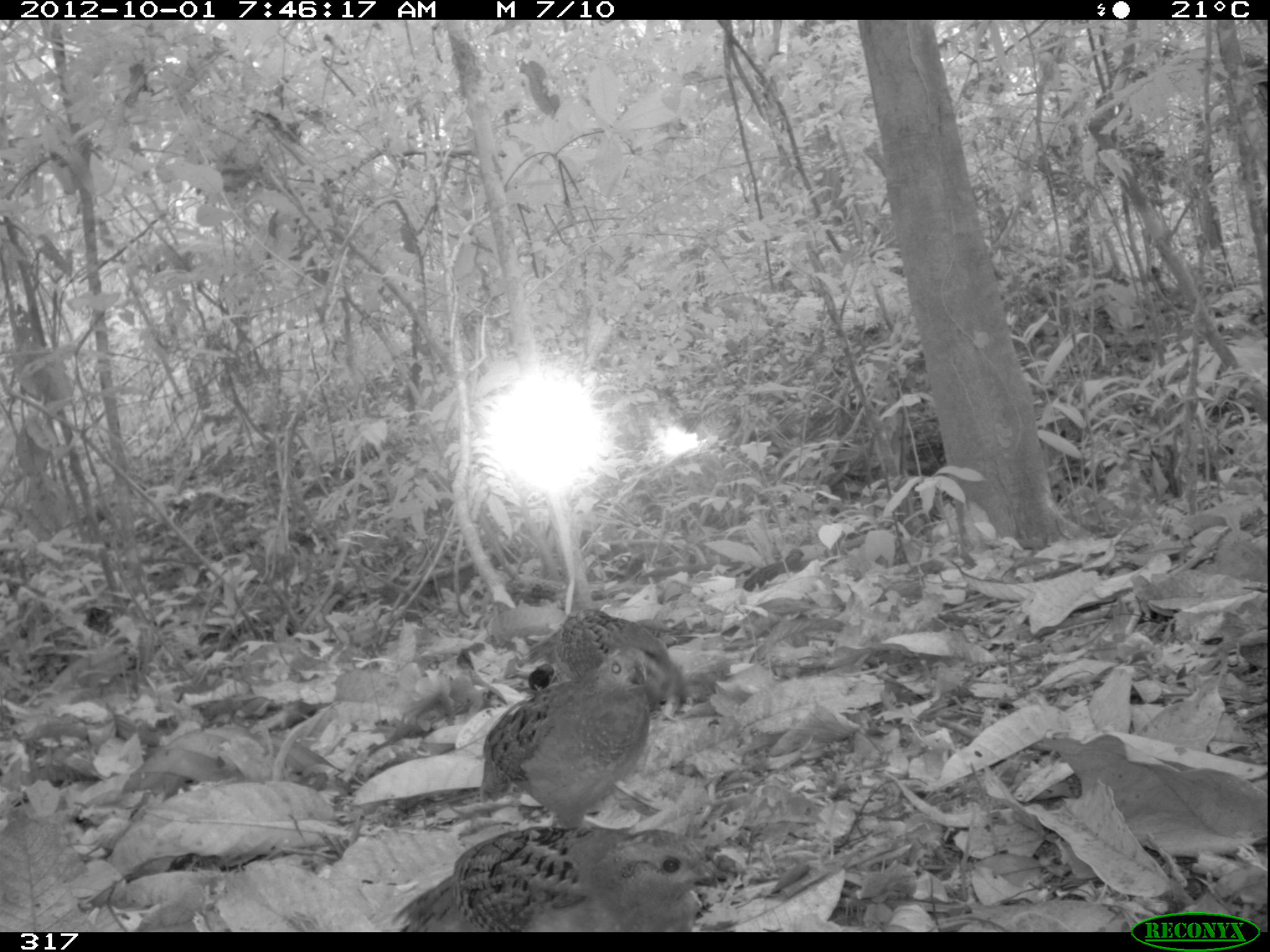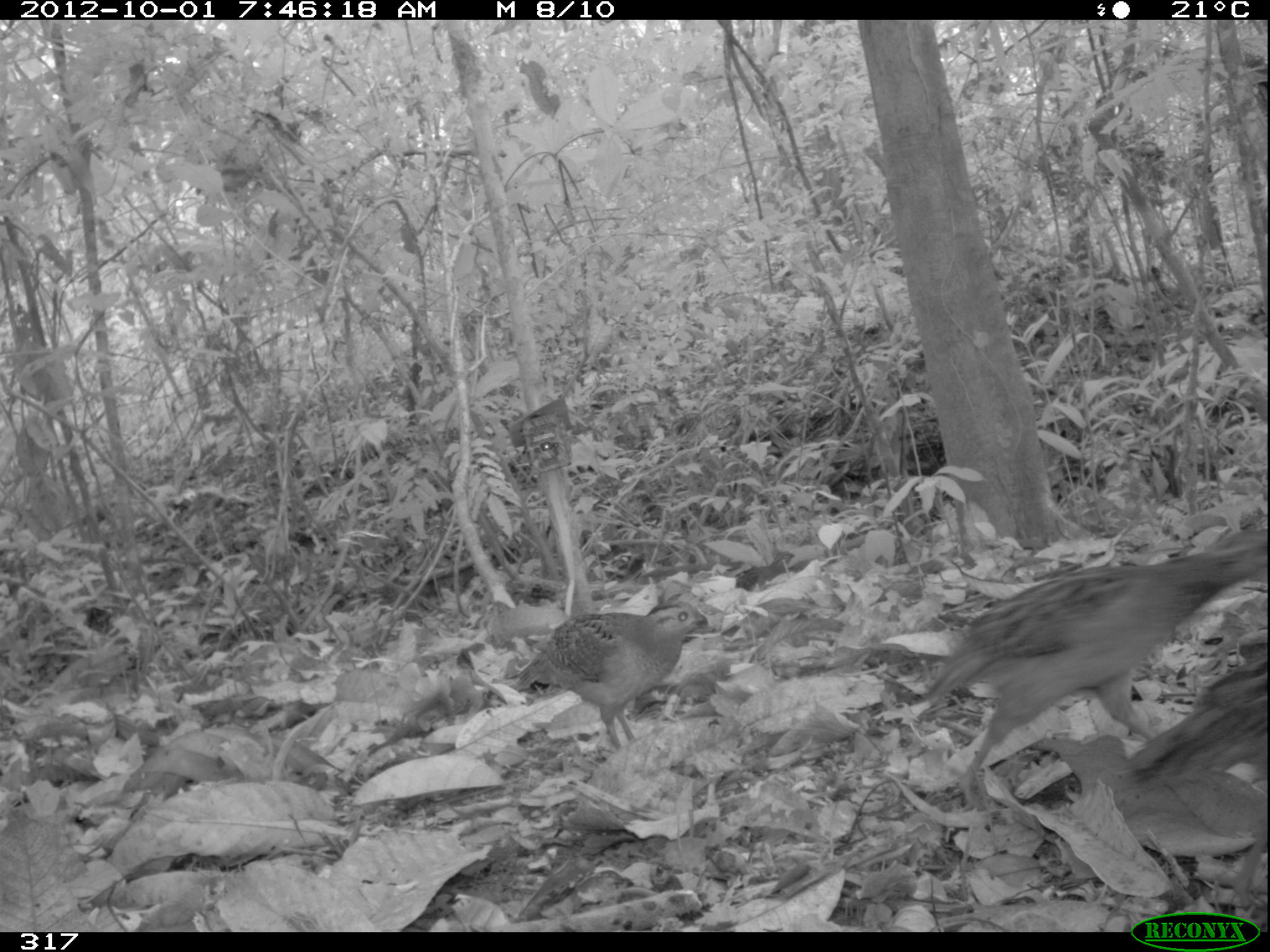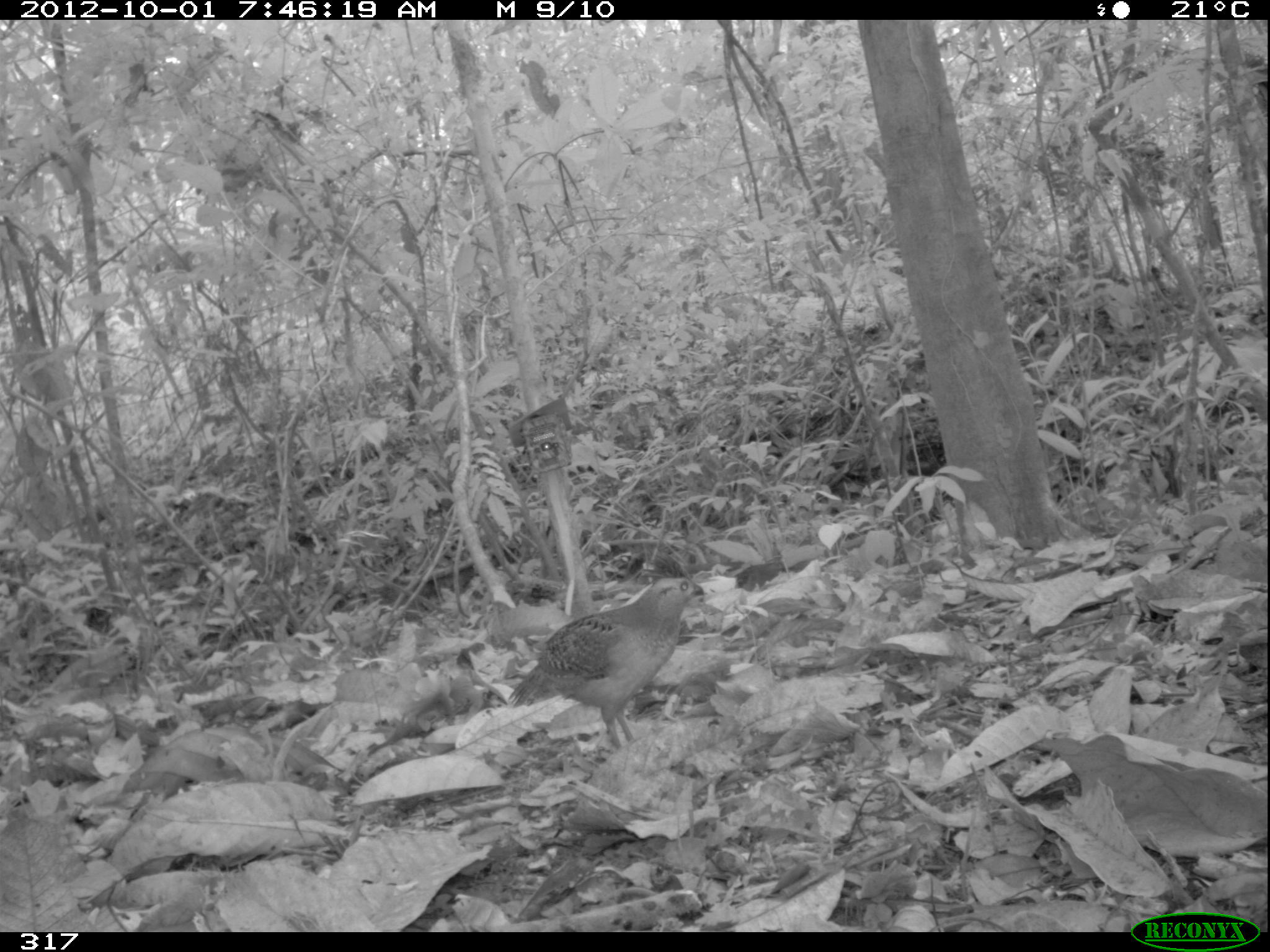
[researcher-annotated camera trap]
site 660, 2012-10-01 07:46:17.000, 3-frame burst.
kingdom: Animalia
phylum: Chordata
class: Aves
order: Galliformes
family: Odontophoridae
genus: Odontophorus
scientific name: Odontophorus gujanensis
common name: marbled wood-quail